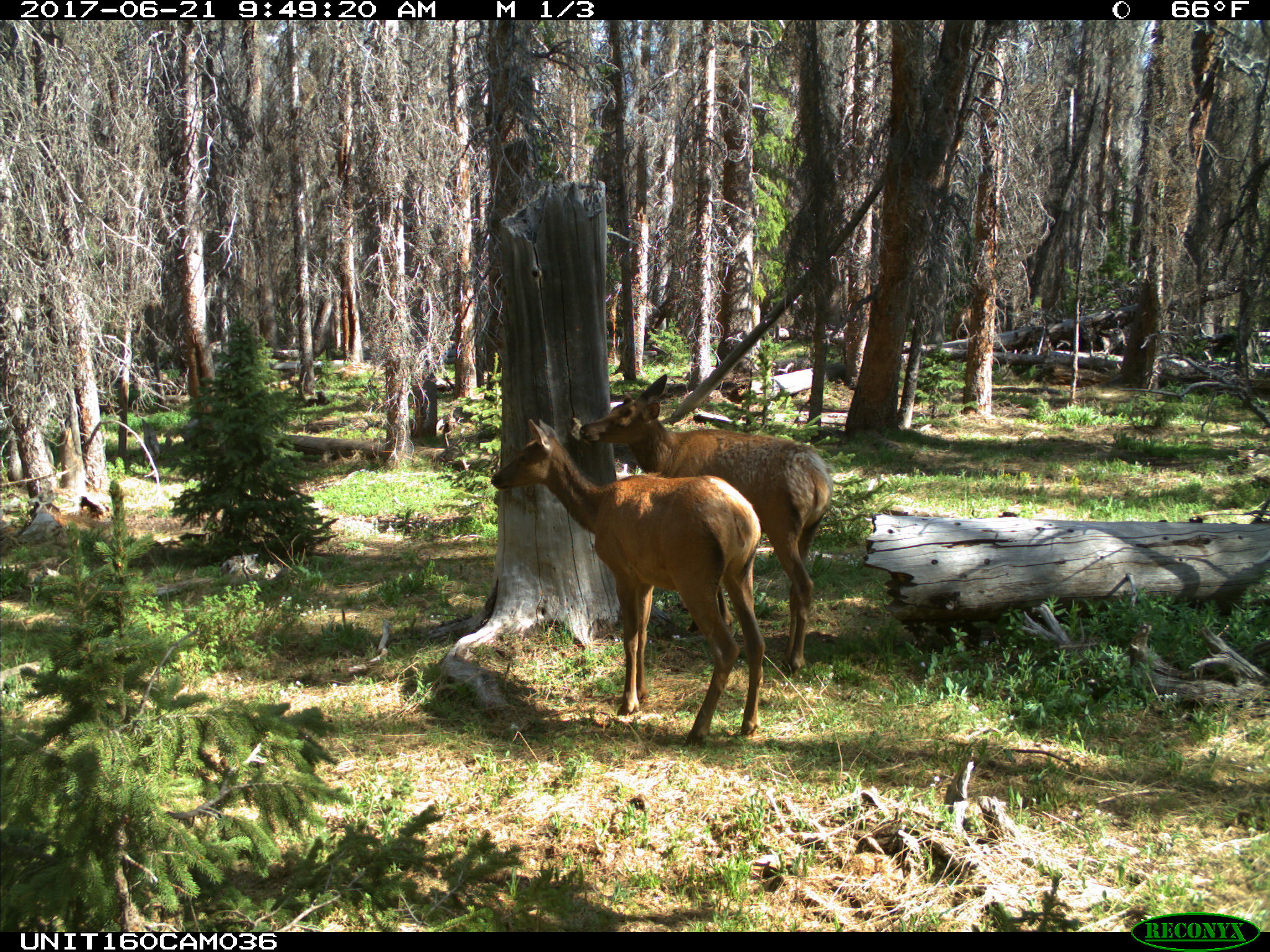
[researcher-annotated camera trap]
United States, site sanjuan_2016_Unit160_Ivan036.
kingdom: Animalia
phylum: Chordata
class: Mammalia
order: Artiodactyla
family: Cervidae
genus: Cervus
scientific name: Cervus elaphus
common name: red deer